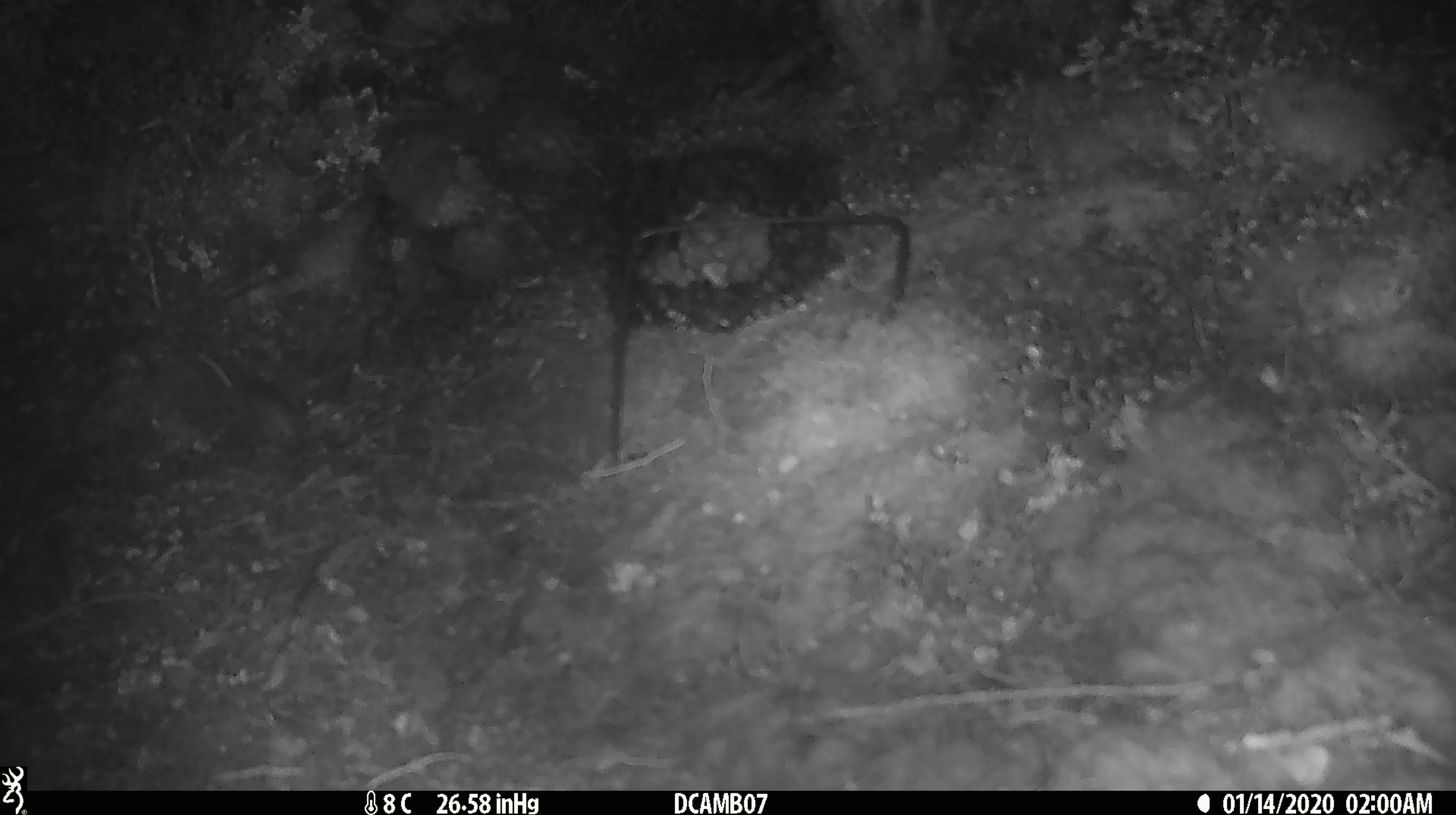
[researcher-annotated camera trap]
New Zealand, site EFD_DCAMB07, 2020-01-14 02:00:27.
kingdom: Animalia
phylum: Chordata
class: Mammalia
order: Rodentia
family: Muridae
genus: Mus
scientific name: Mus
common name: mouse